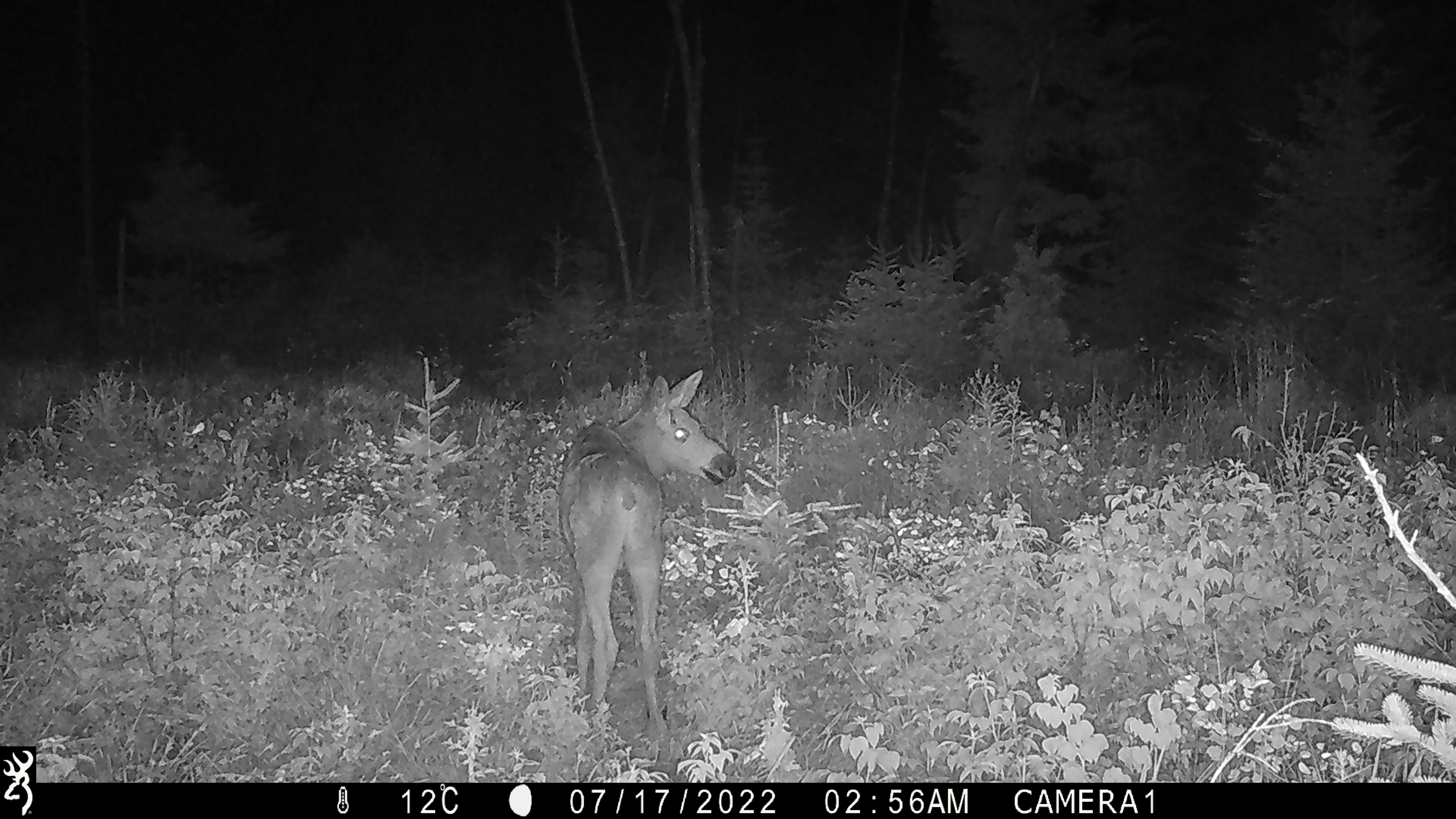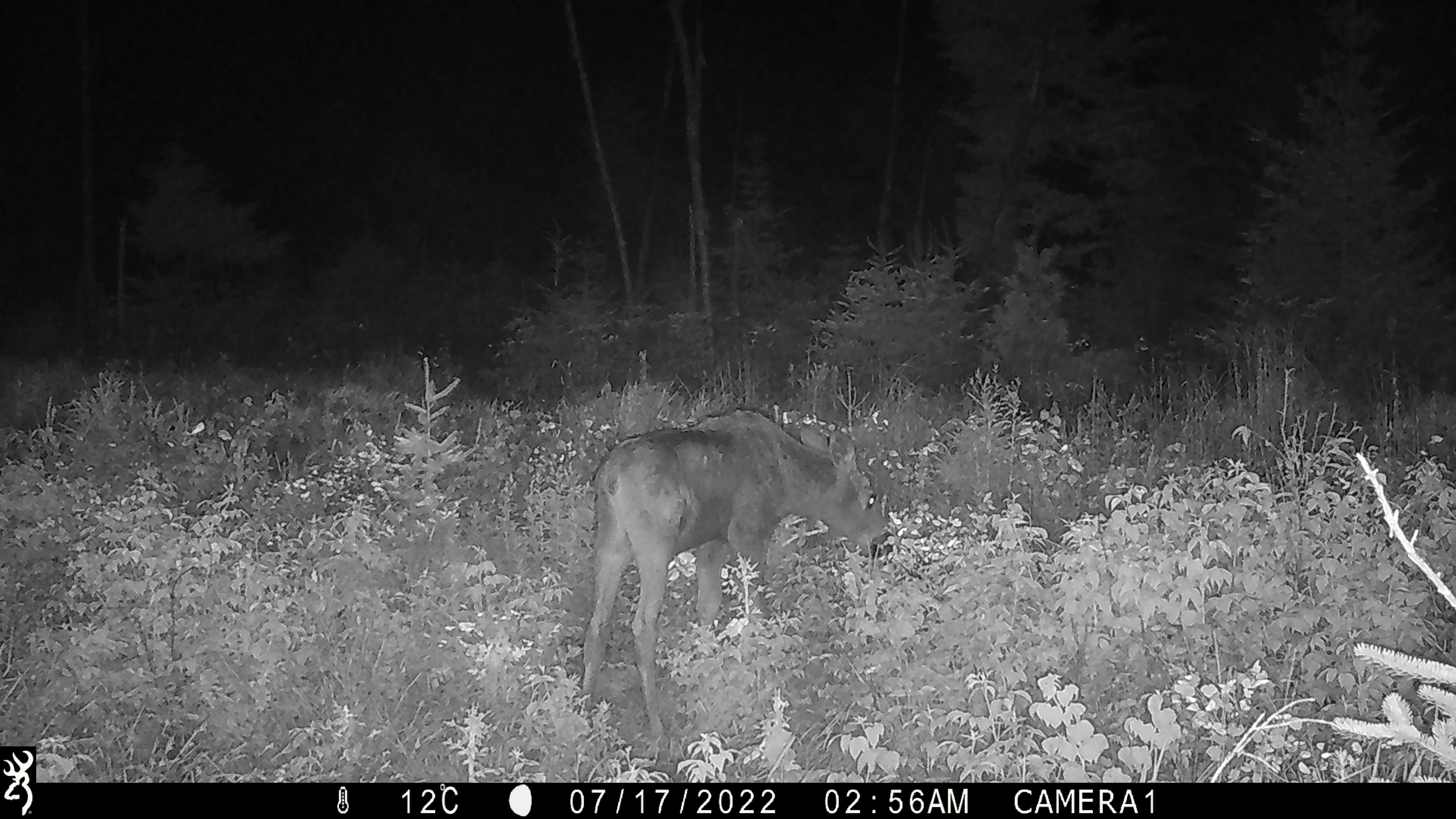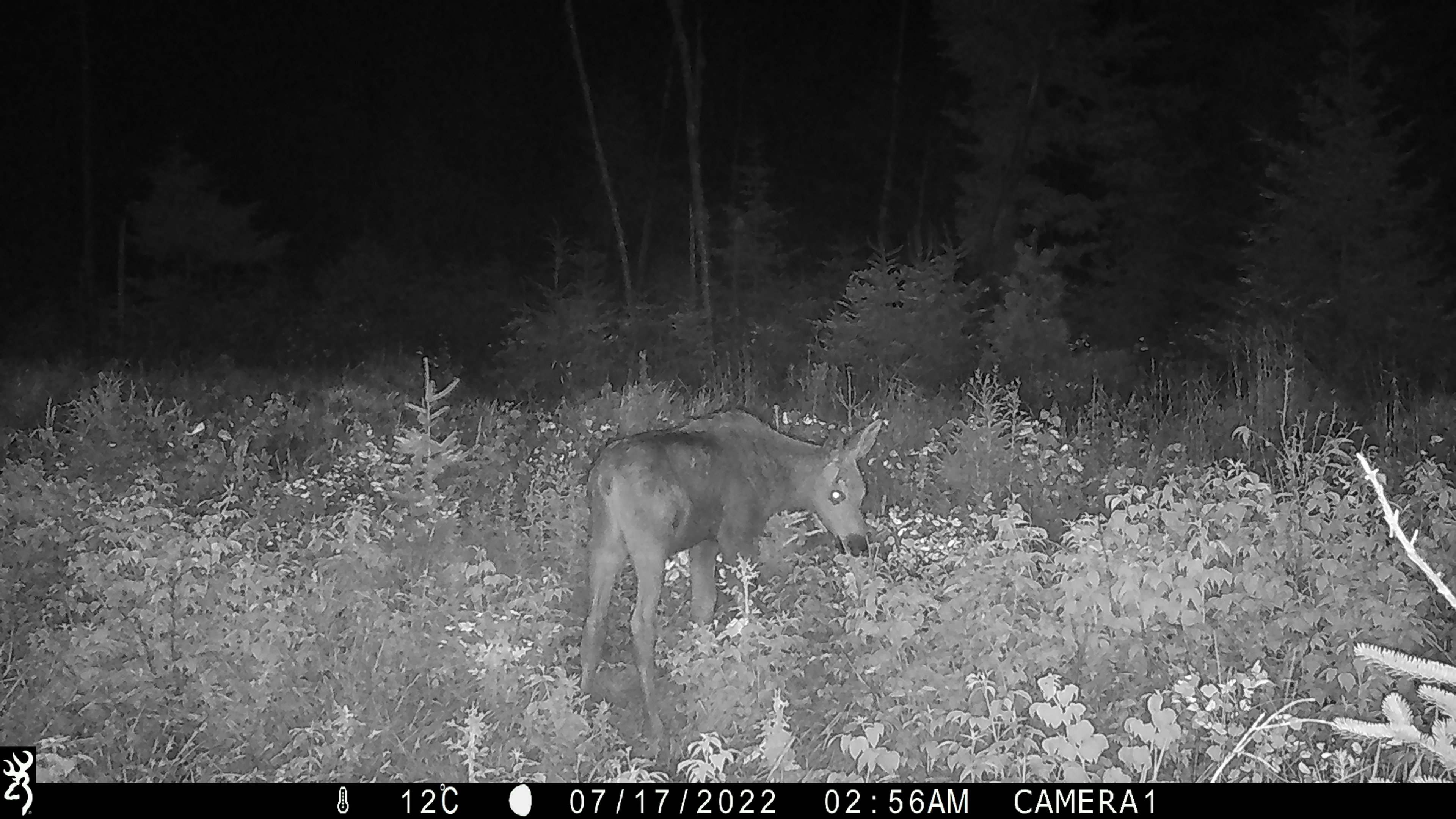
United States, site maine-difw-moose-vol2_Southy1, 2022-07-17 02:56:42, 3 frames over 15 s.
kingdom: Animalia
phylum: Chordata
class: Mammalia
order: Artiodactyla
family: Cervidae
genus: Alces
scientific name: Alces alces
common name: moose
Moose (Alces alces).